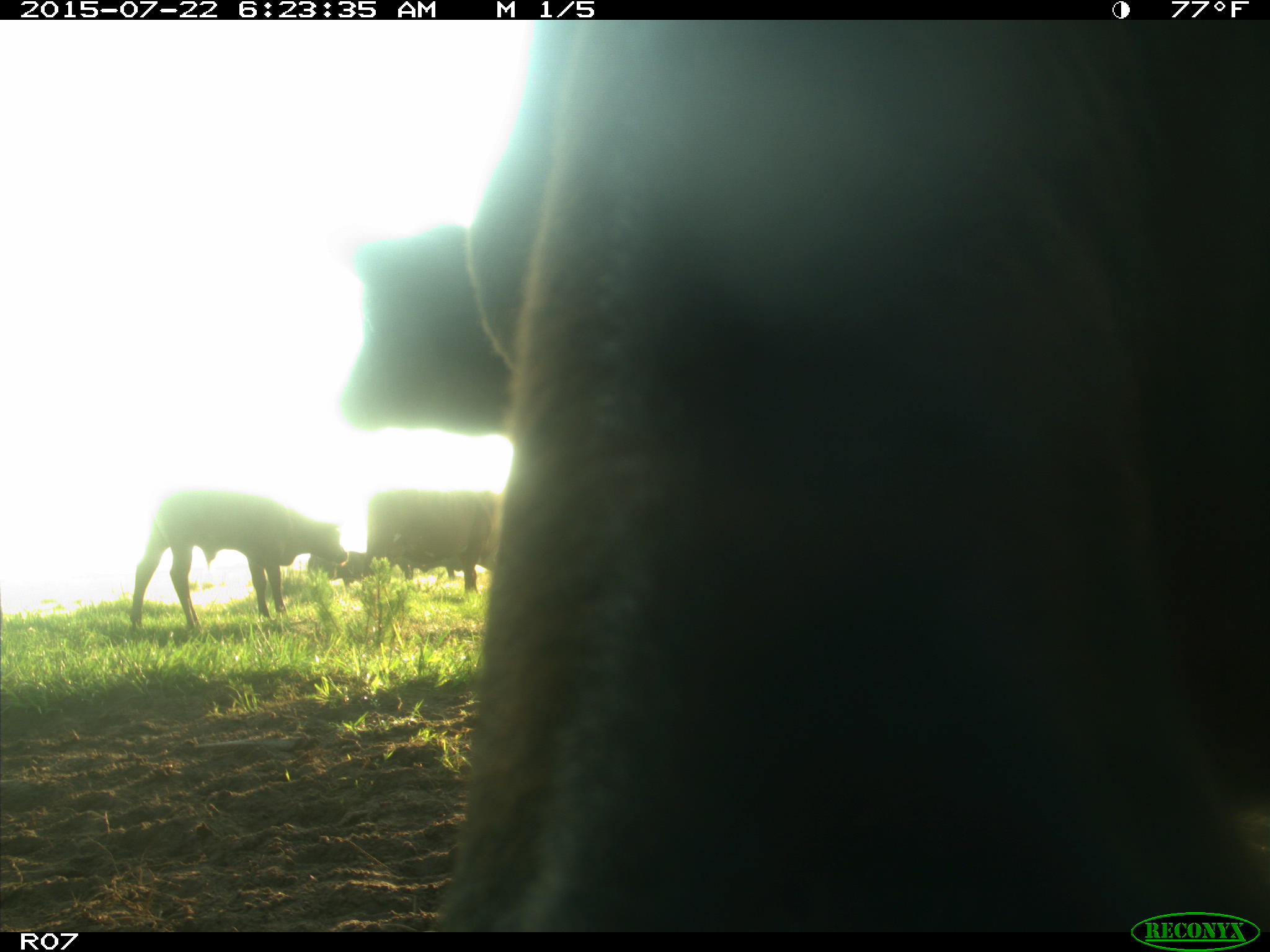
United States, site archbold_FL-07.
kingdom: Animalia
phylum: Chordata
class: Mammalia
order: Carnivora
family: Felidae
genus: Lynx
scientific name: Lynx rufus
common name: bobcat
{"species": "Lynx rufus (bobcat)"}